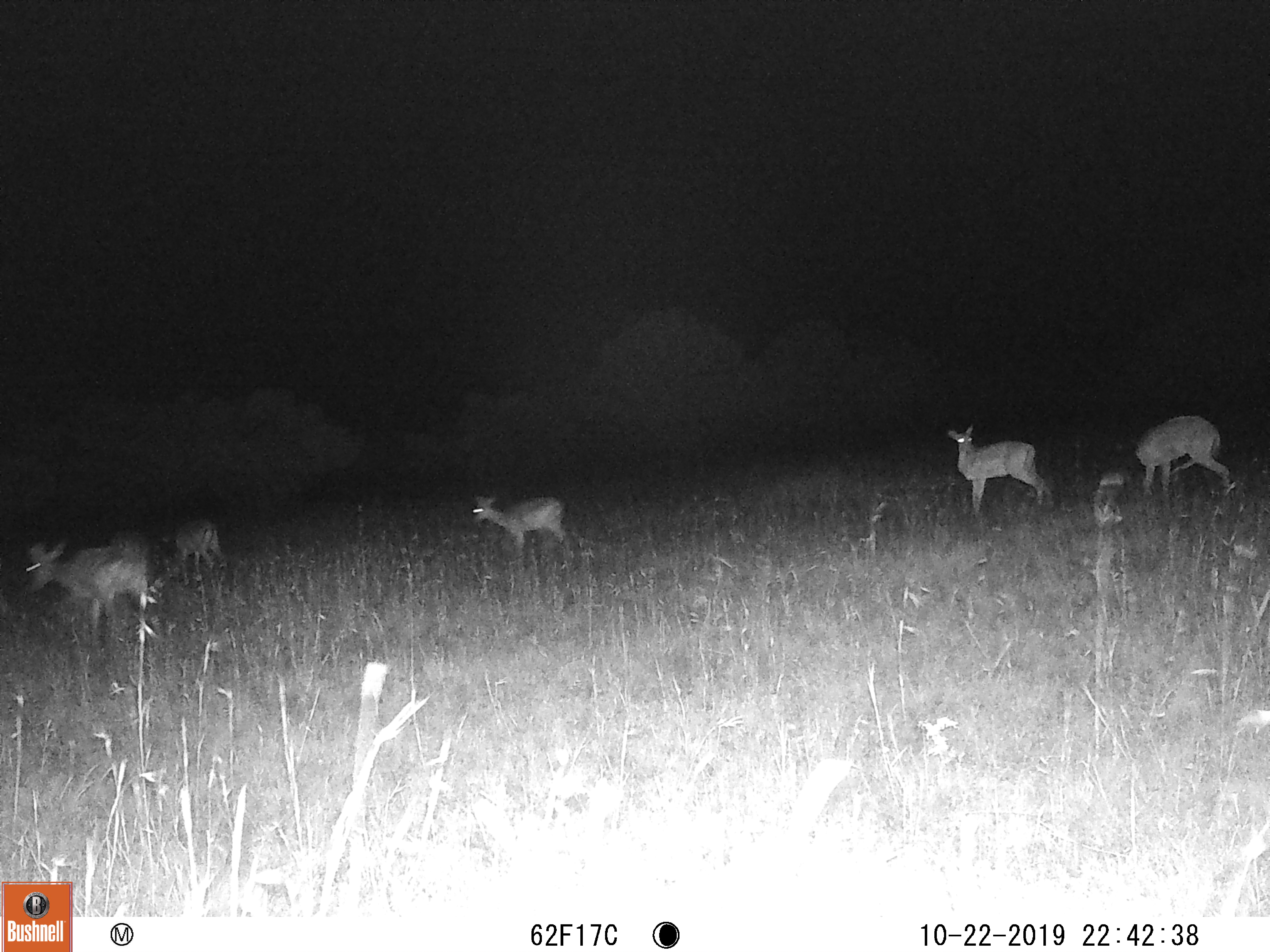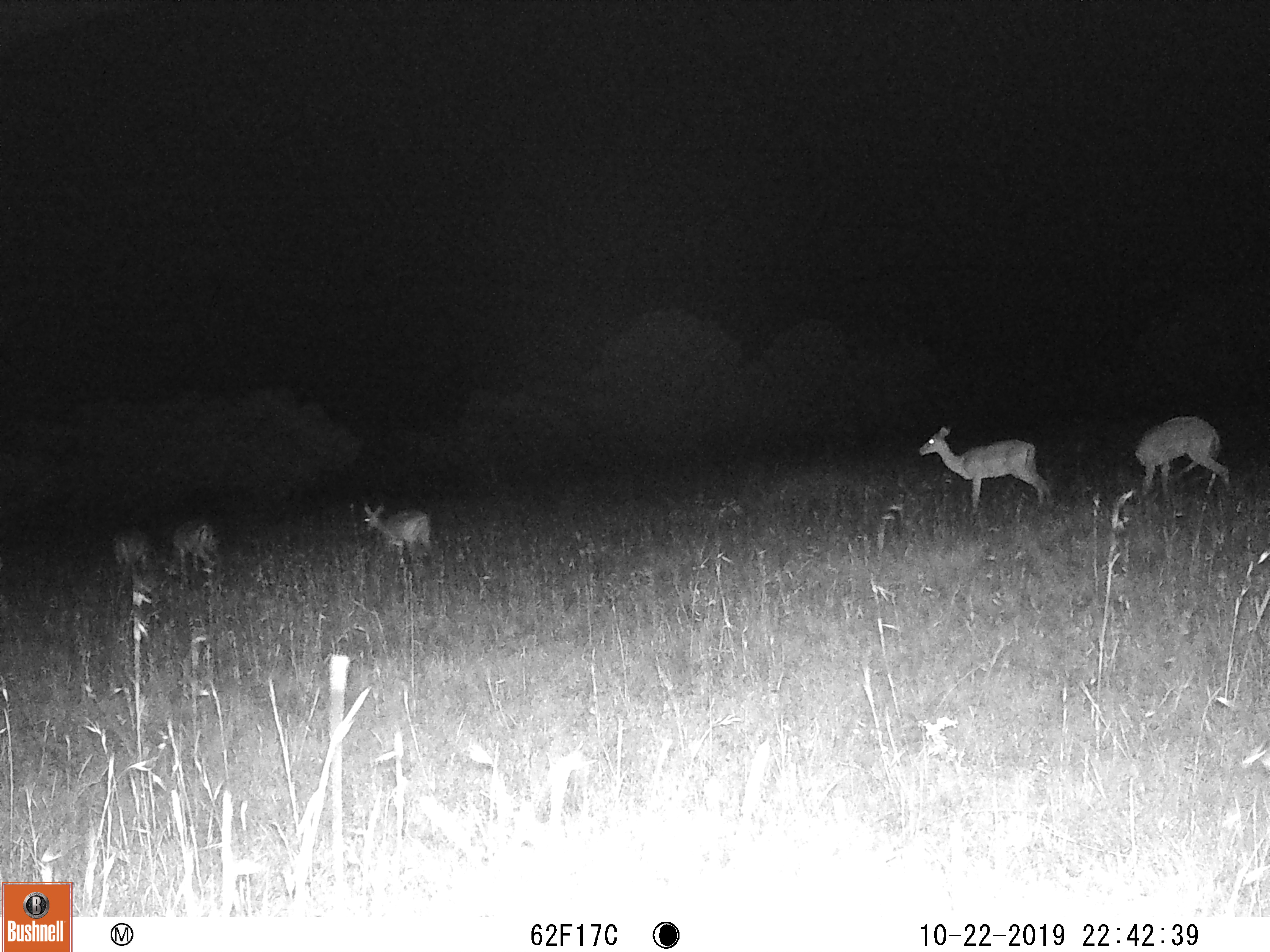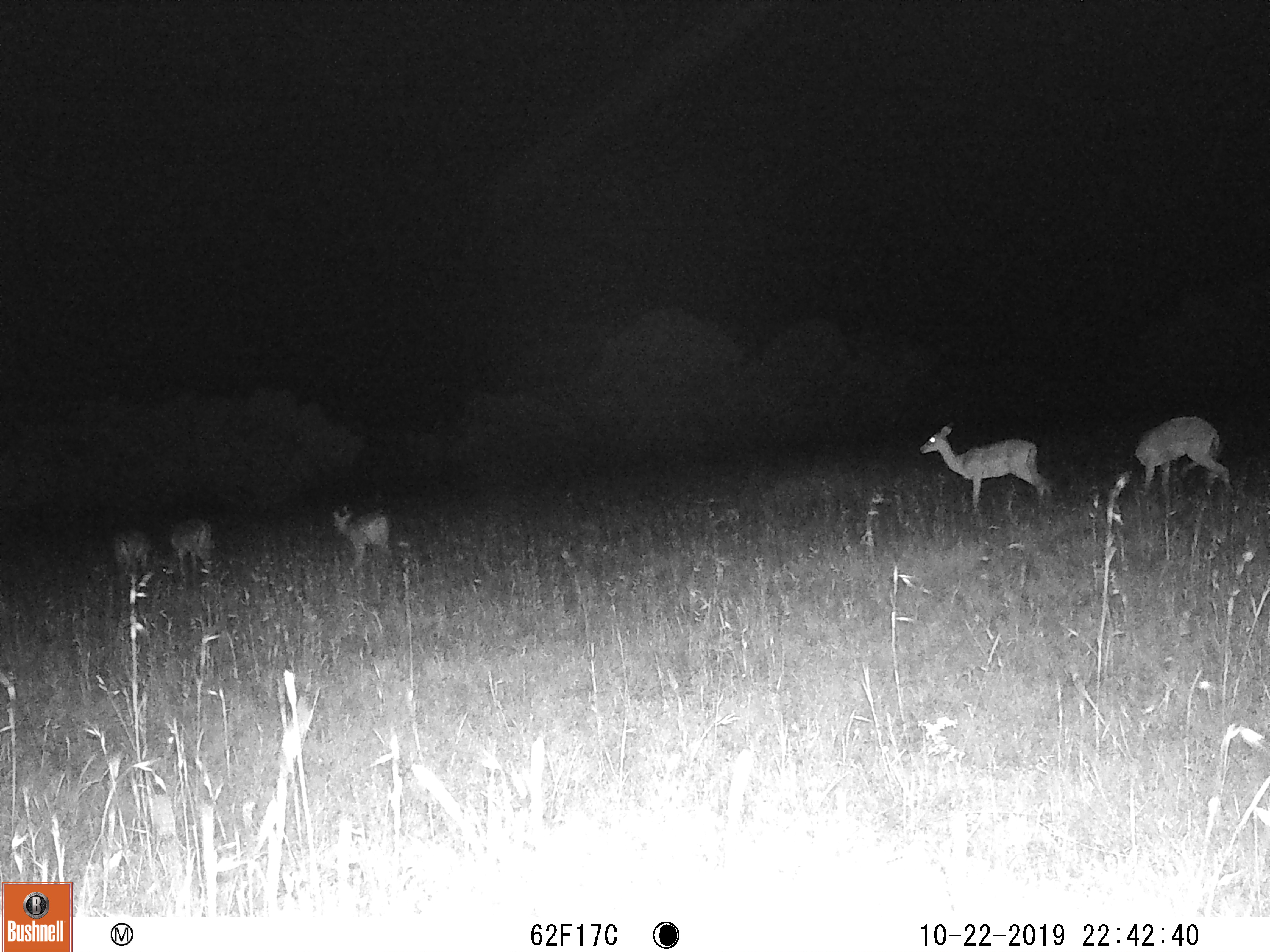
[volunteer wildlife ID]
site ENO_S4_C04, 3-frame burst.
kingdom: Animalia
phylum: Chordata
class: Mammalia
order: Artiodactyla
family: Bovidae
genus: Aepyceros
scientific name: Aepyceros melampus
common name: impala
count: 6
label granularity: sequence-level